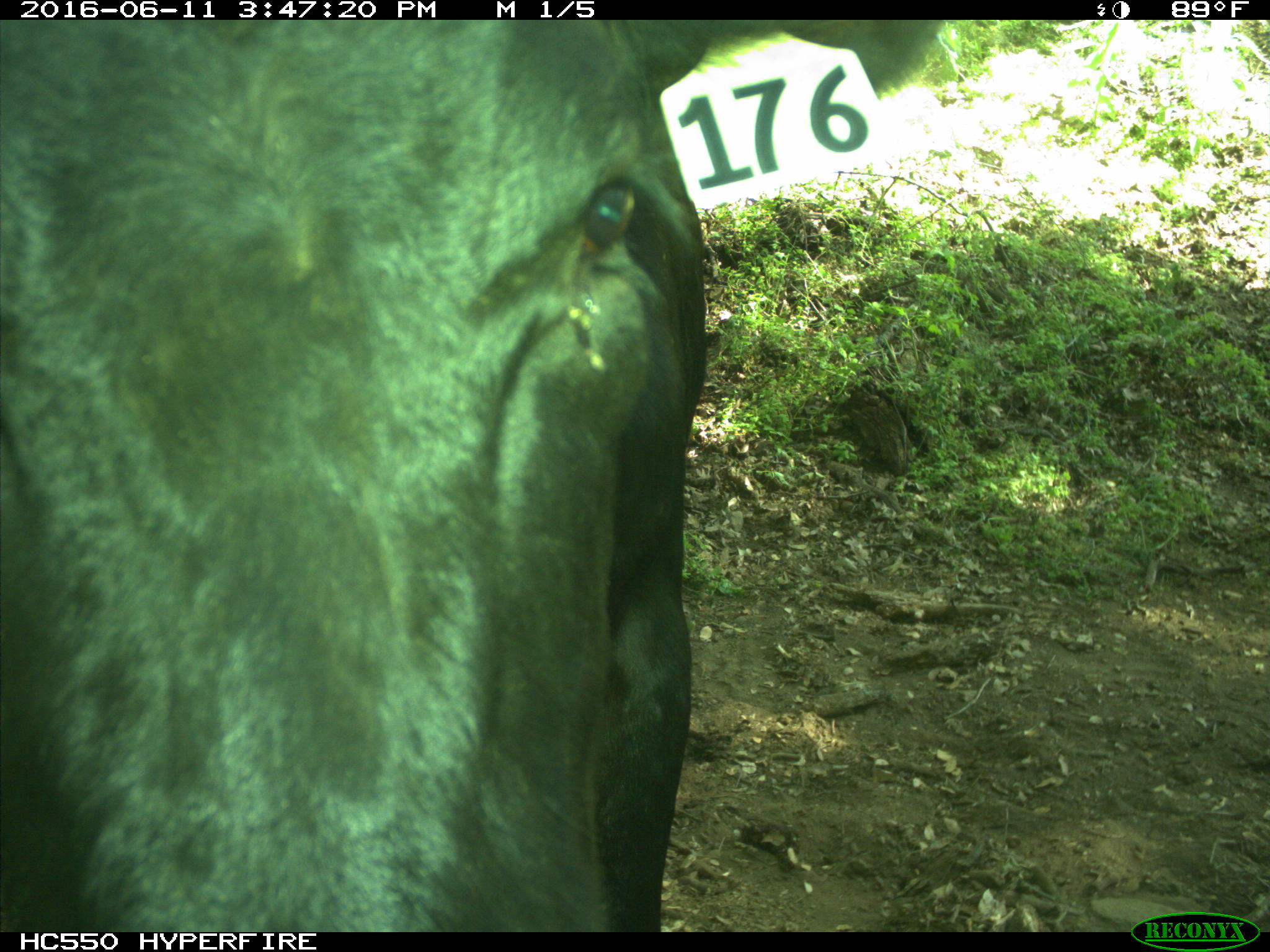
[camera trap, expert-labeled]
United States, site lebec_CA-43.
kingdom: Animalia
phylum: Chordata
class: Mammalia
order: Artiodactyla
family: Bovidae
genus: Bos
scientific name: Bos taurus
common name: domestic cow